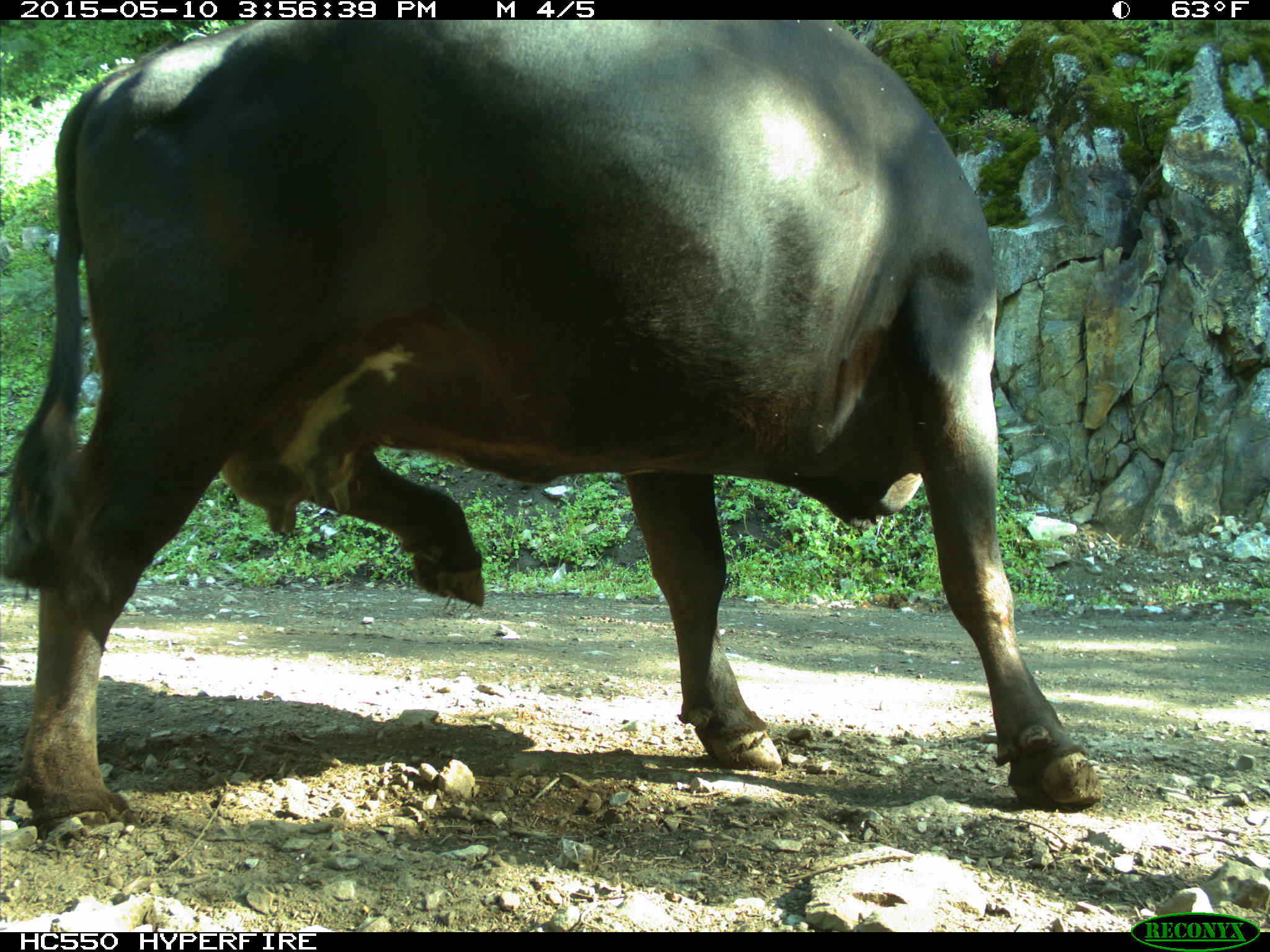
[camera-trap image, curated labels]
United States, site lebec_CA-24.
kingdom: Animalia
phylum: Chordata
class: Mammalia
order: Artiodactyla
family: Bovidae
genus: Bos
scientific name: Bos taurus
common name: domestic cow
Bos taurus (domestic cow).